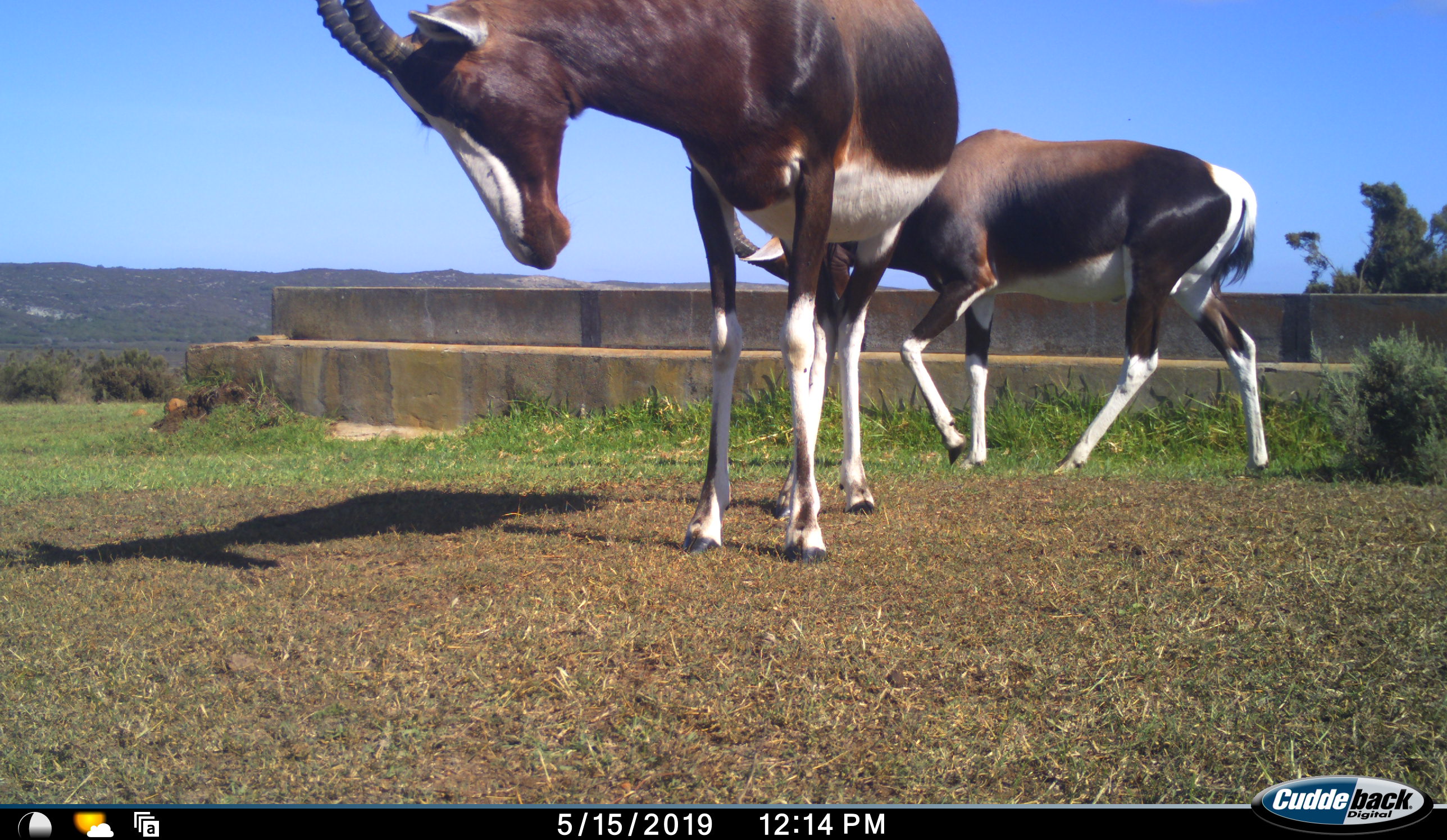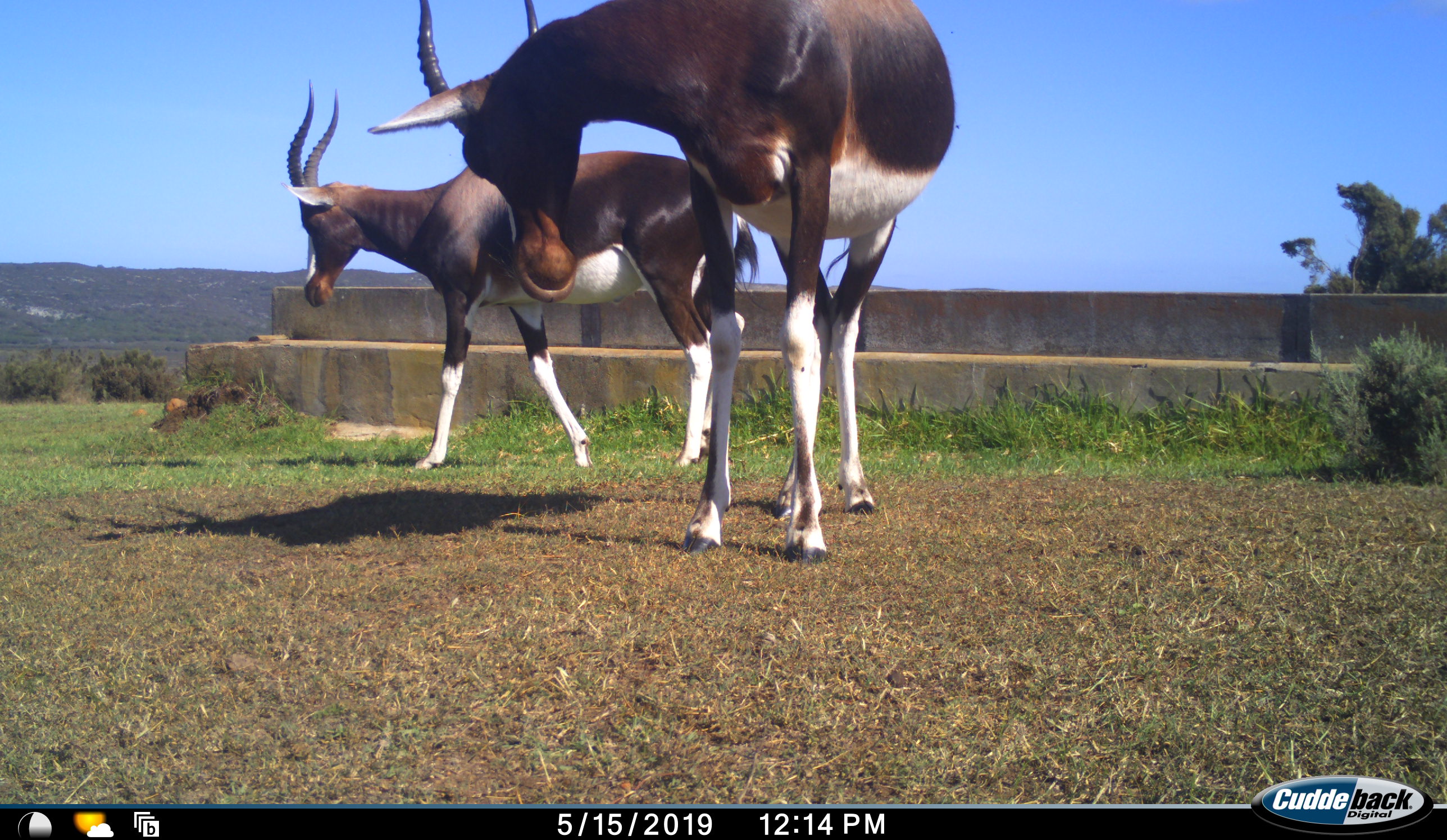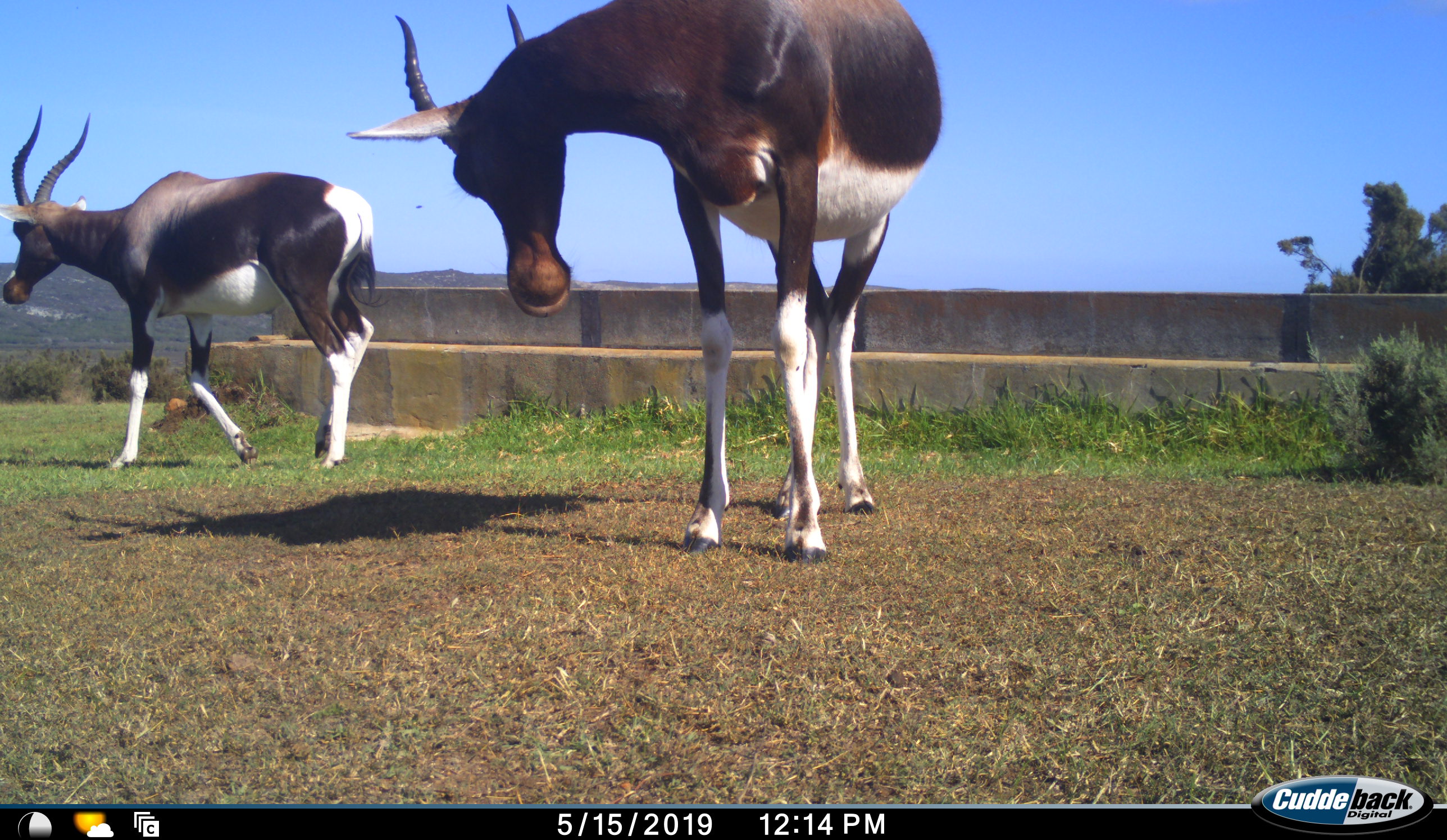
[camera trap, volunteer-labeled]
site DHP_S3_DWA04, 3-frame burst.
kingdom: Animalia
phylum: Chordata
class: Mammalia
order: Artiodactyla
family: Bovidae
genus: Damaliscus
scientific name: Damaliscus pygargus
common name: bontebok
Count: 2.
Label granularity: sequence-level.